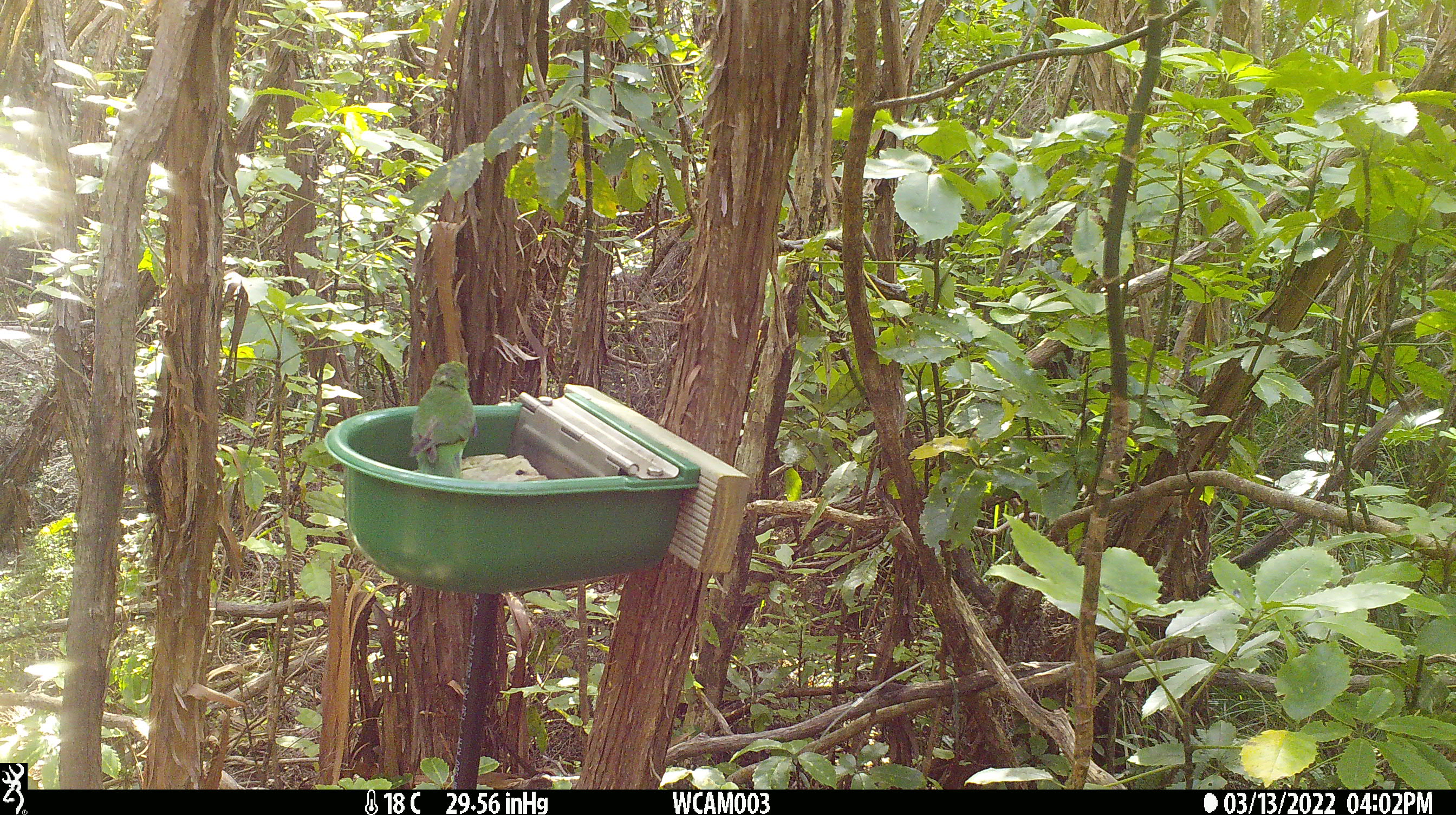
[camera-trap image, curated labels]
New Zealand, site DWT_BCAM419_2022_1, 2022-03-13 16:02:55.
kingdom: Animalia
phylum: Chordata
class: Aves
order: Psittaciformes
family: Psittaculidae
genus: Cyanoramphus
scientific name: Cyanoramphus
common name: parakeet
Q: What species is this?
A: Parakeet (Cyanoramphus).